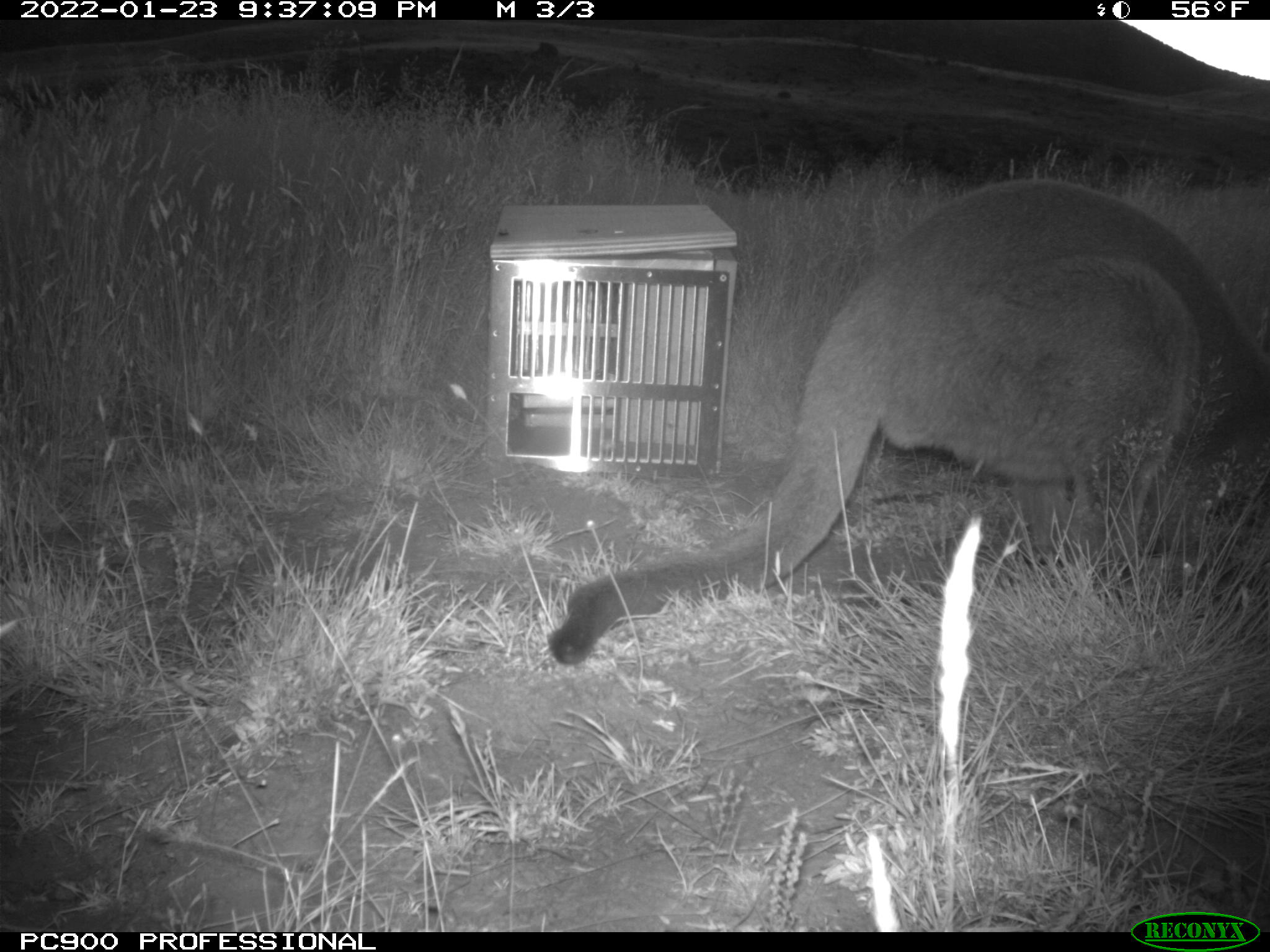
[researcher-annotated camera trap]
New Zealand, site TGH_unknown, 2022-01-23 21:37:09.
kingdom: Animalia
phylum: Chordata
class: Mammalia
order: Diprotodontia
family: Macropodidae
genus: Notamacropus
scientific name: Notamacropus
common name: wallaby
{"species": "wallaby (Notamacropus)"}